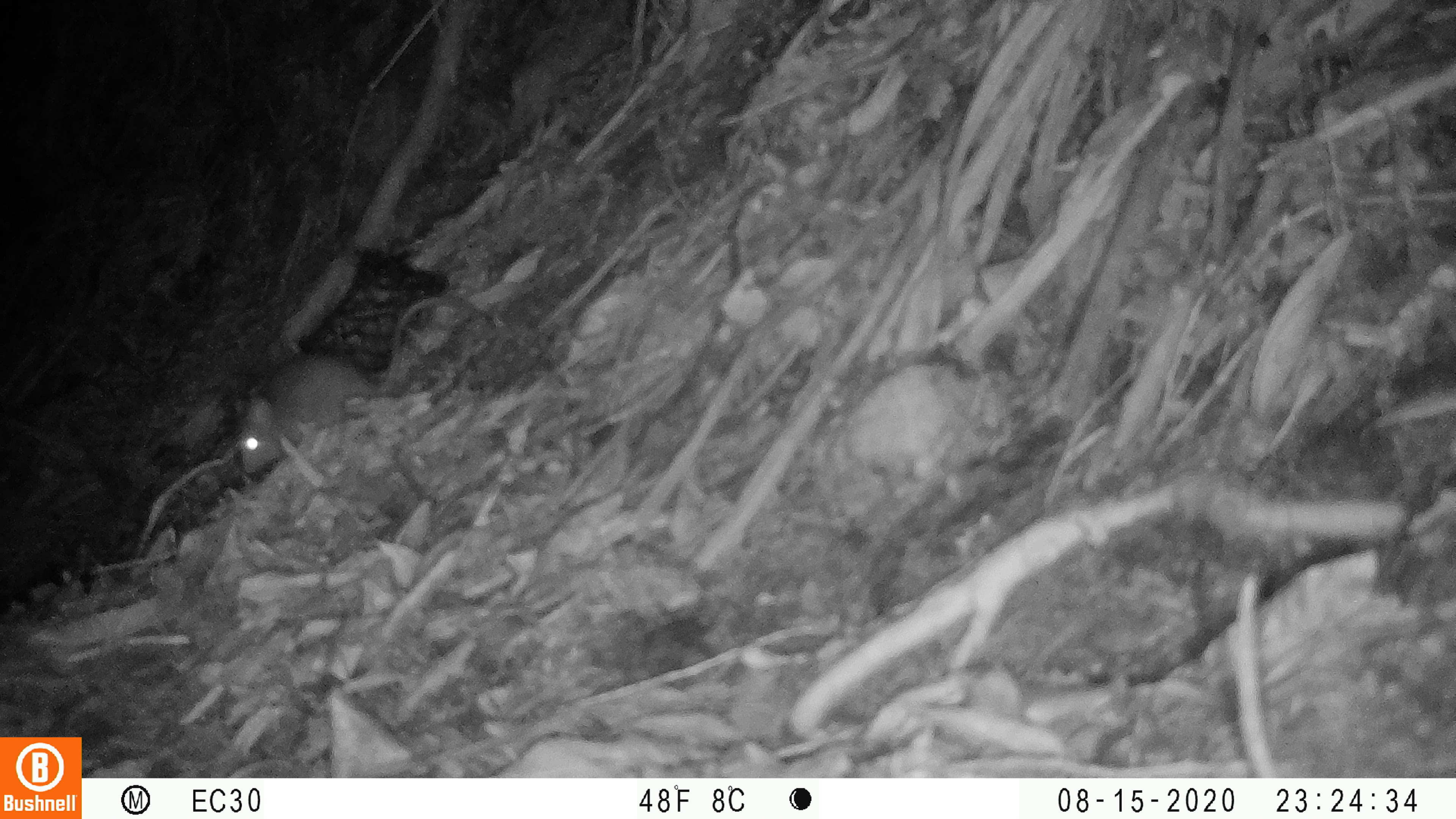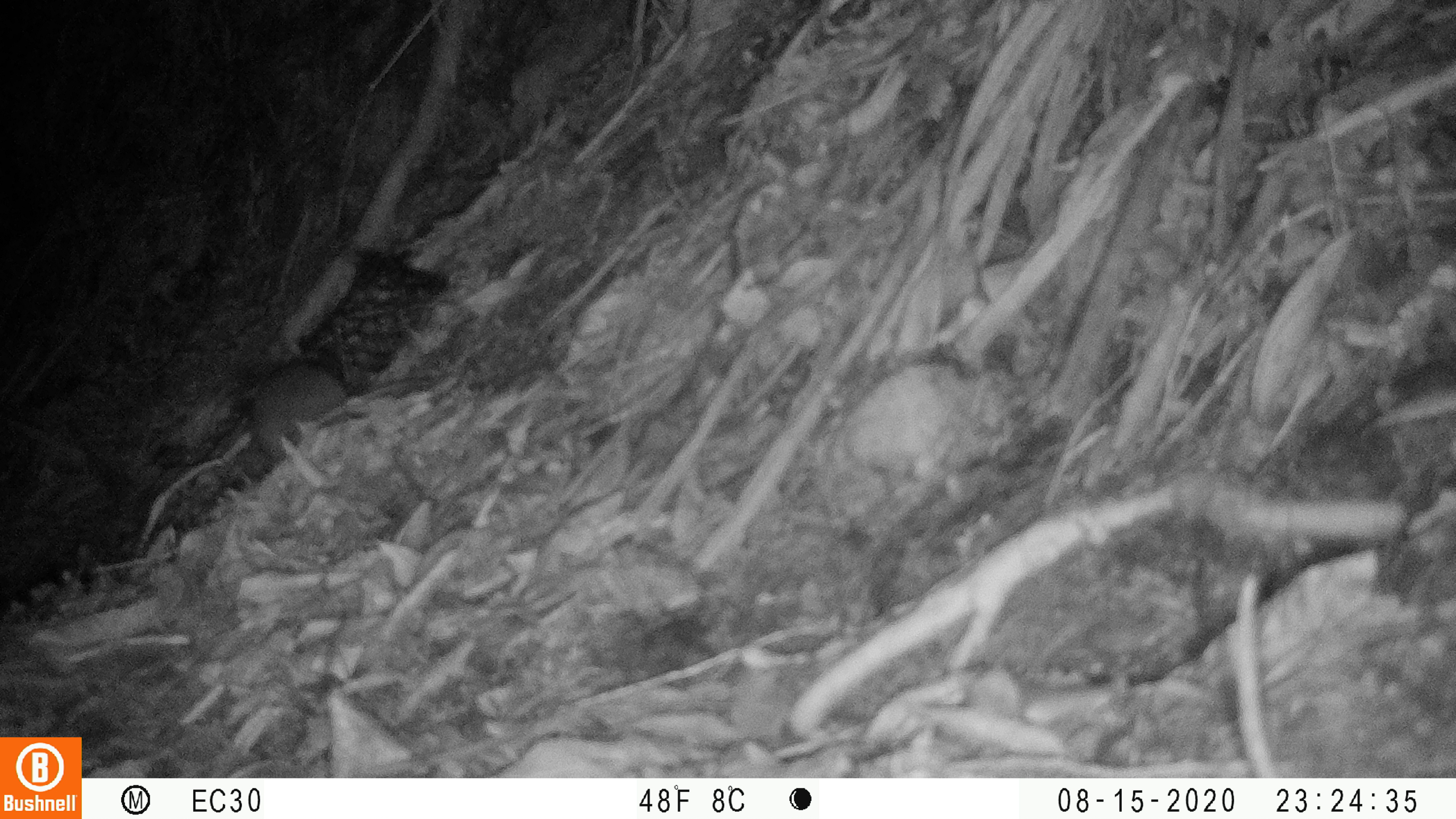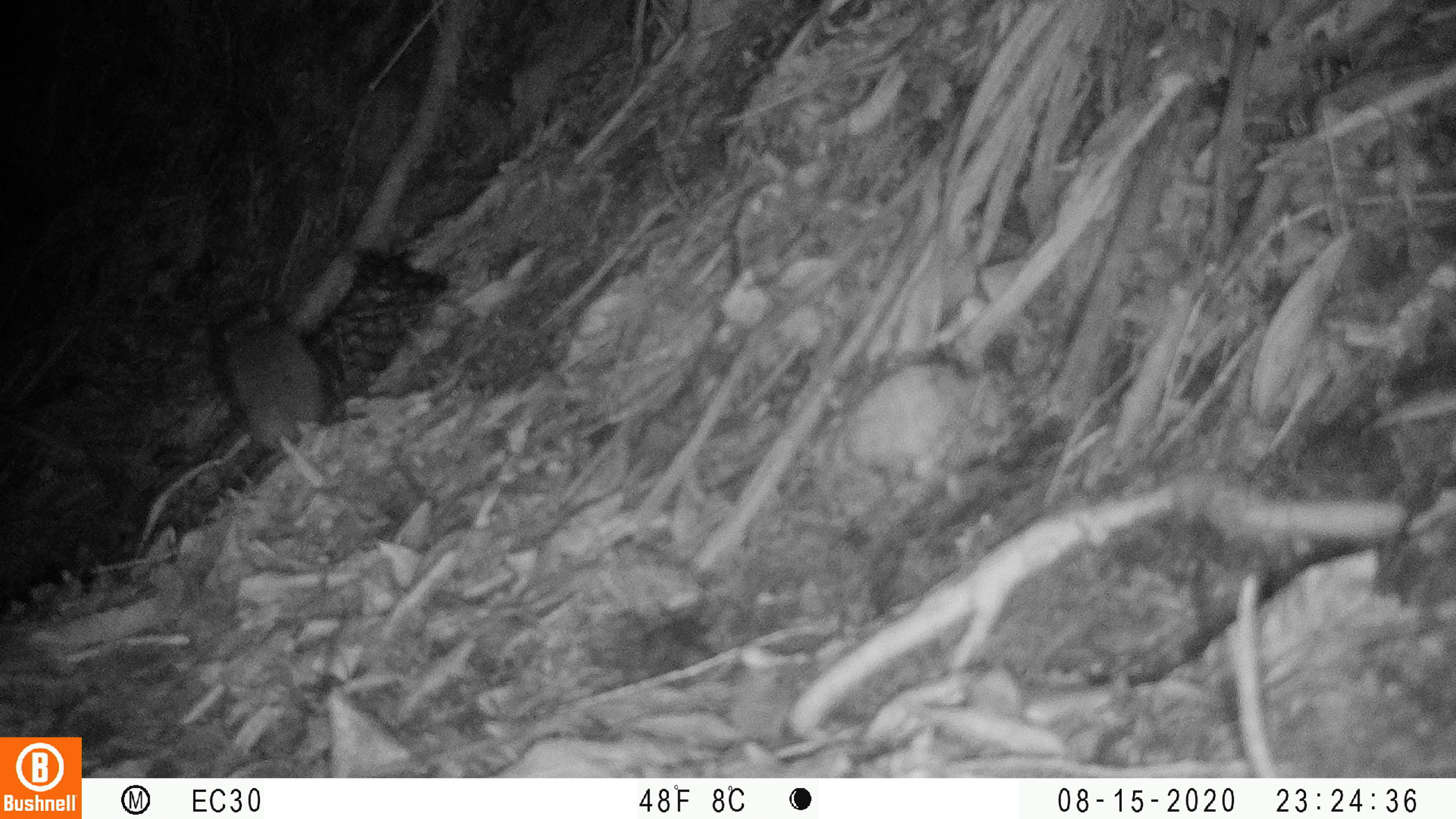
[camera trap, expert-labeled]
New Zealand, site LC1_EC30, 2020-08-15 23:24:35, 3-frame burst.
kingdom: Animalia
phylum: Chordata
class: Mammalia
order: Rodentia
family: Muridae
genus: Rattus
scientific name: Rattus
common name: rat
Rat (Rattus).